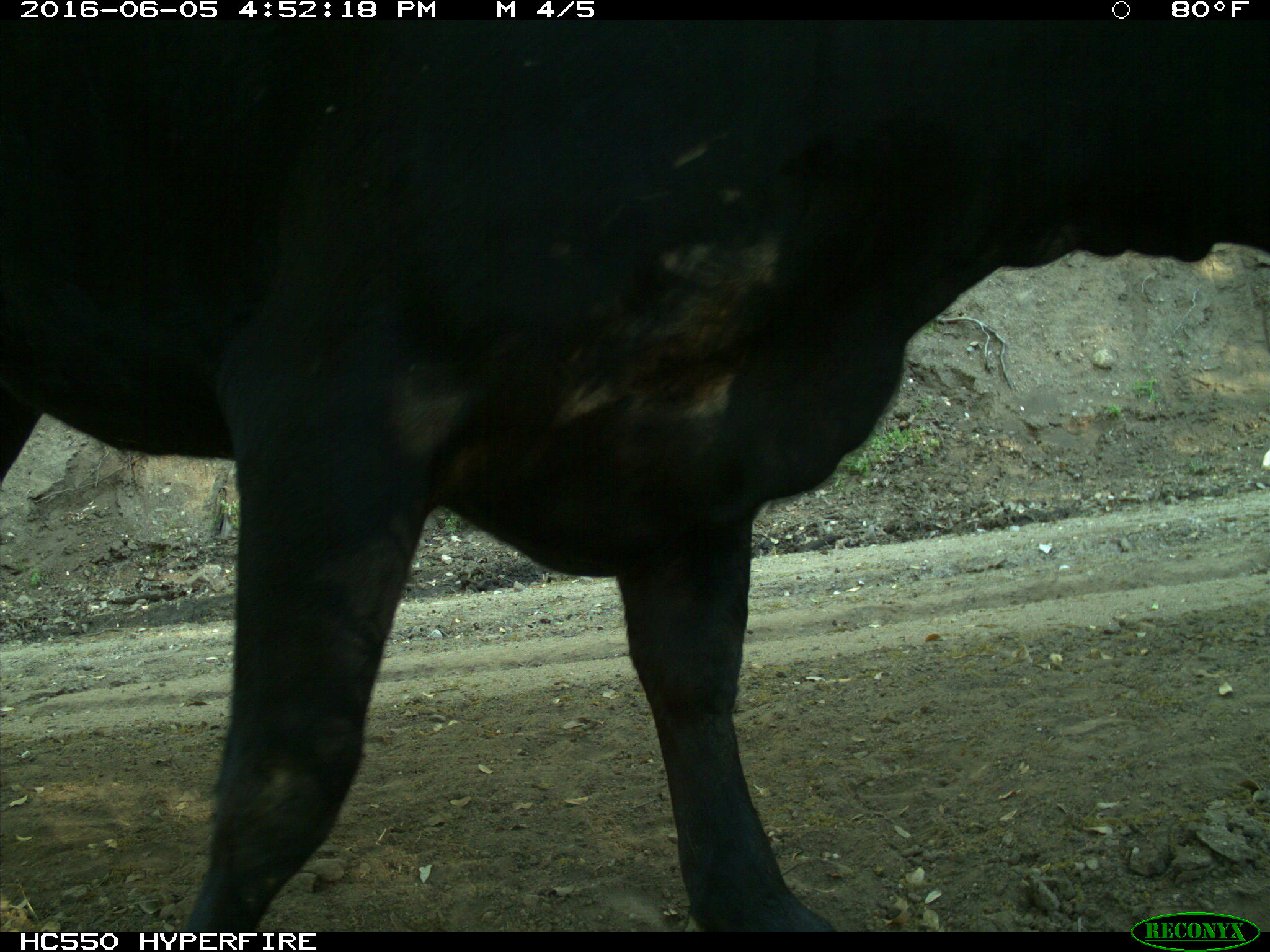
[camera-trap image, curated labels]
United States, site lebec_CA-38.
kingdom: Animalia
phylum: Chordata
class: Mammalia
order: Artiodactyla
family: Bovidae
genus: Bos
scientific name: Bos taurus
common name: domestic cow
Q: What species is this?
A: Bos taurus (domestic cow).